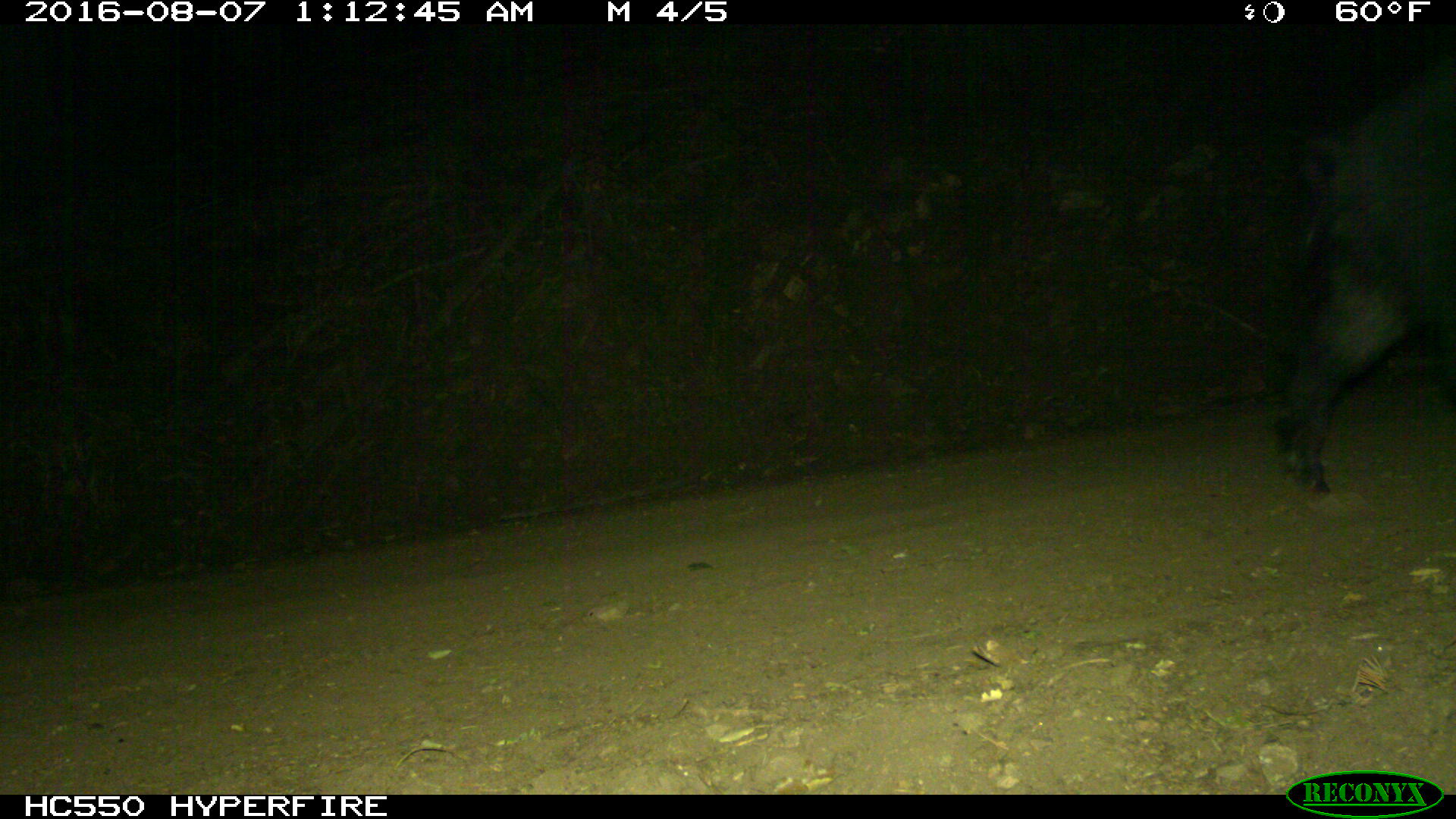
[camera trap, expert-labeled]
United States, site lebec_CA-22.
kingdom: Animalia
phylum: Chordata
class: Mammalia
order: Artiodactyla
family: Suidae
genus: Sus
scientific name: Sus scrofa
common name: wild boar